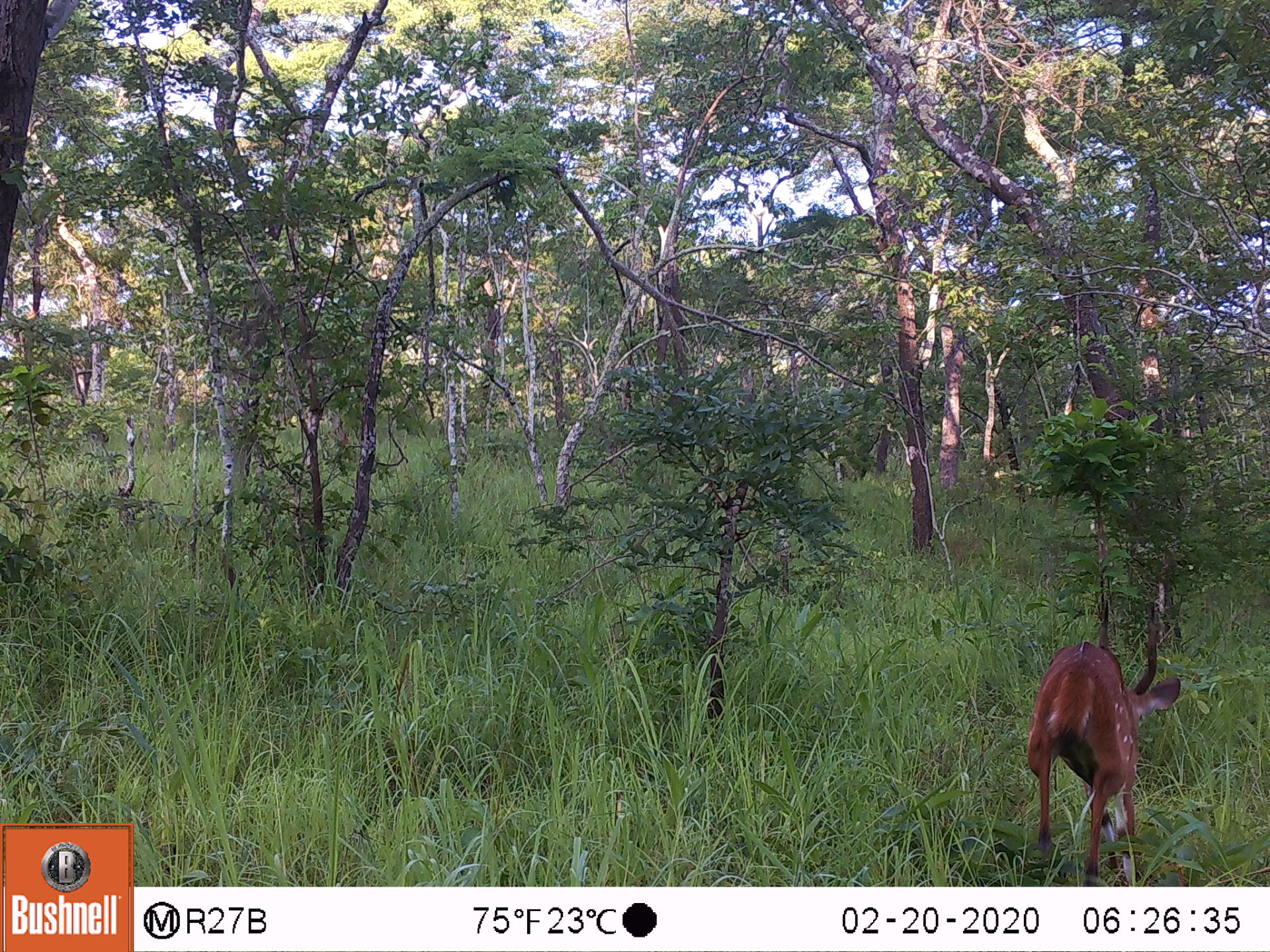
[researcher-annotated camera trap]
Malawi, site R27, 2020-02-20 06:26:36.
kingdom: Animalia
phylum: Chordata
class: Mammalia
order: Artiodactyla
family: Bovidae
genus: Tragelaphus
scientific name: Tragelaphus sylvaticus sylvaticus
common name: cape bushbuck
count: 1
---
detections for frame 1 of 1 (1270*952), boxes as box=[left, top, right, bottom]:
cape bushbuck: box=[1025, 572, 1179, 883]